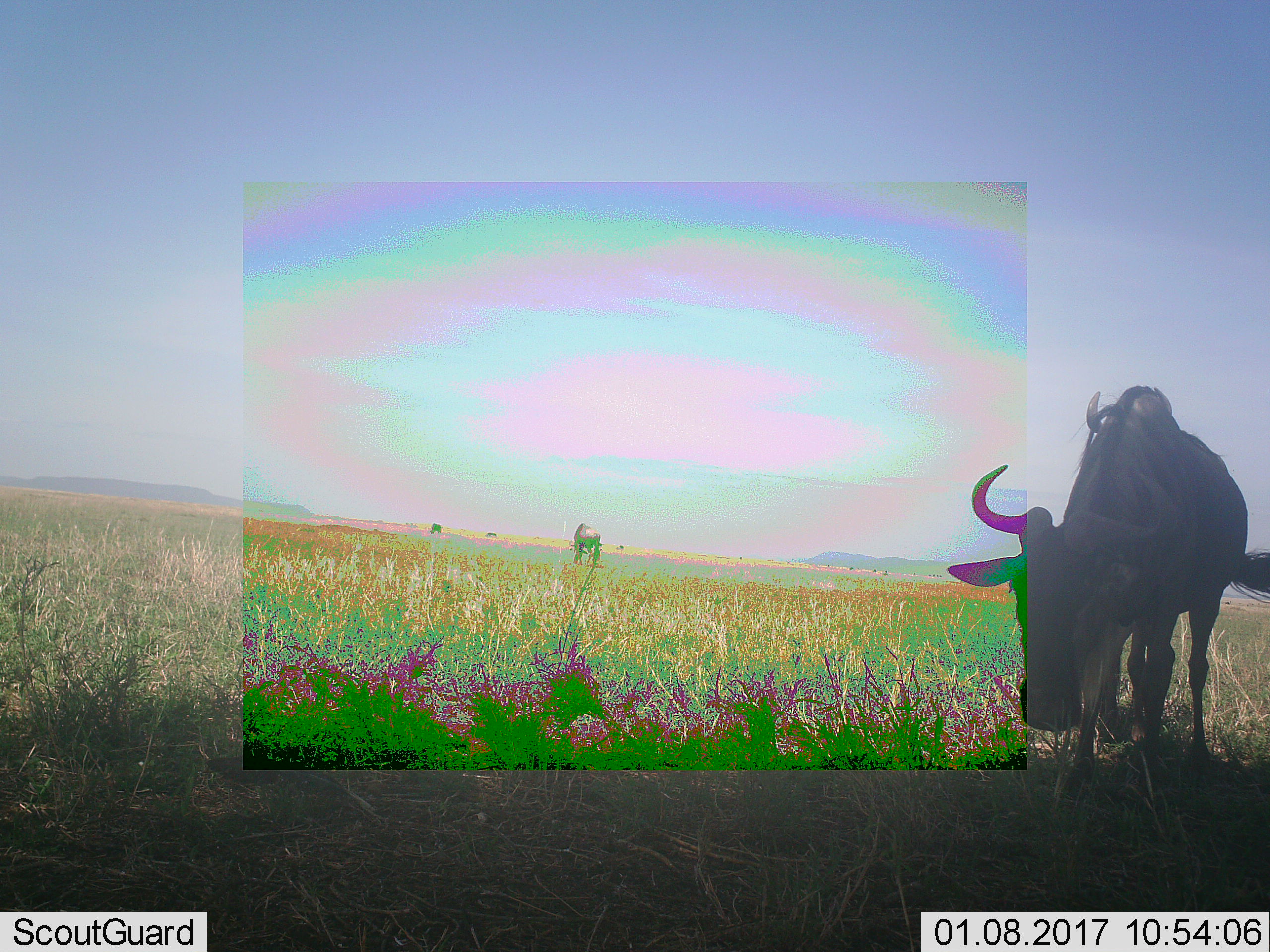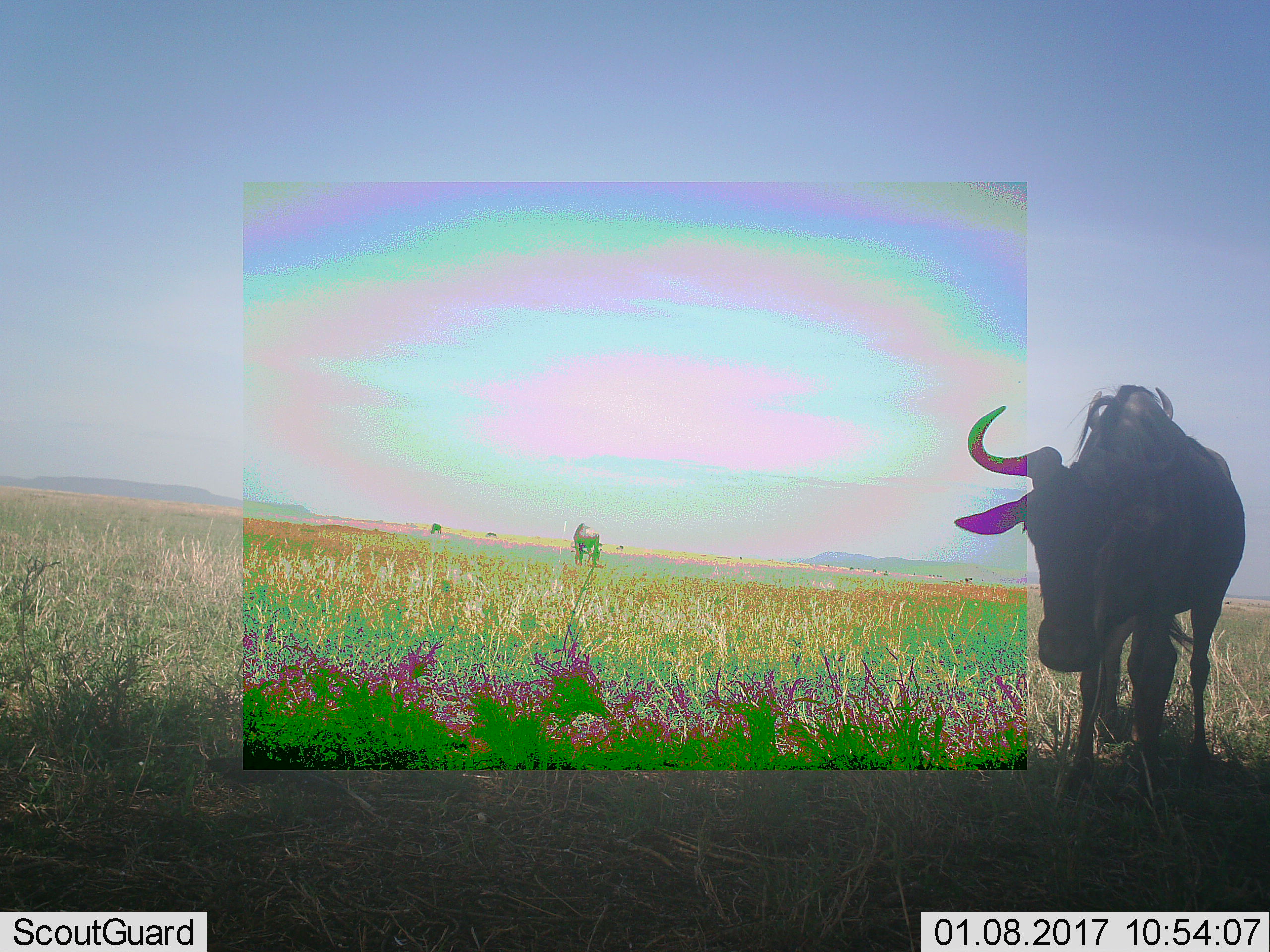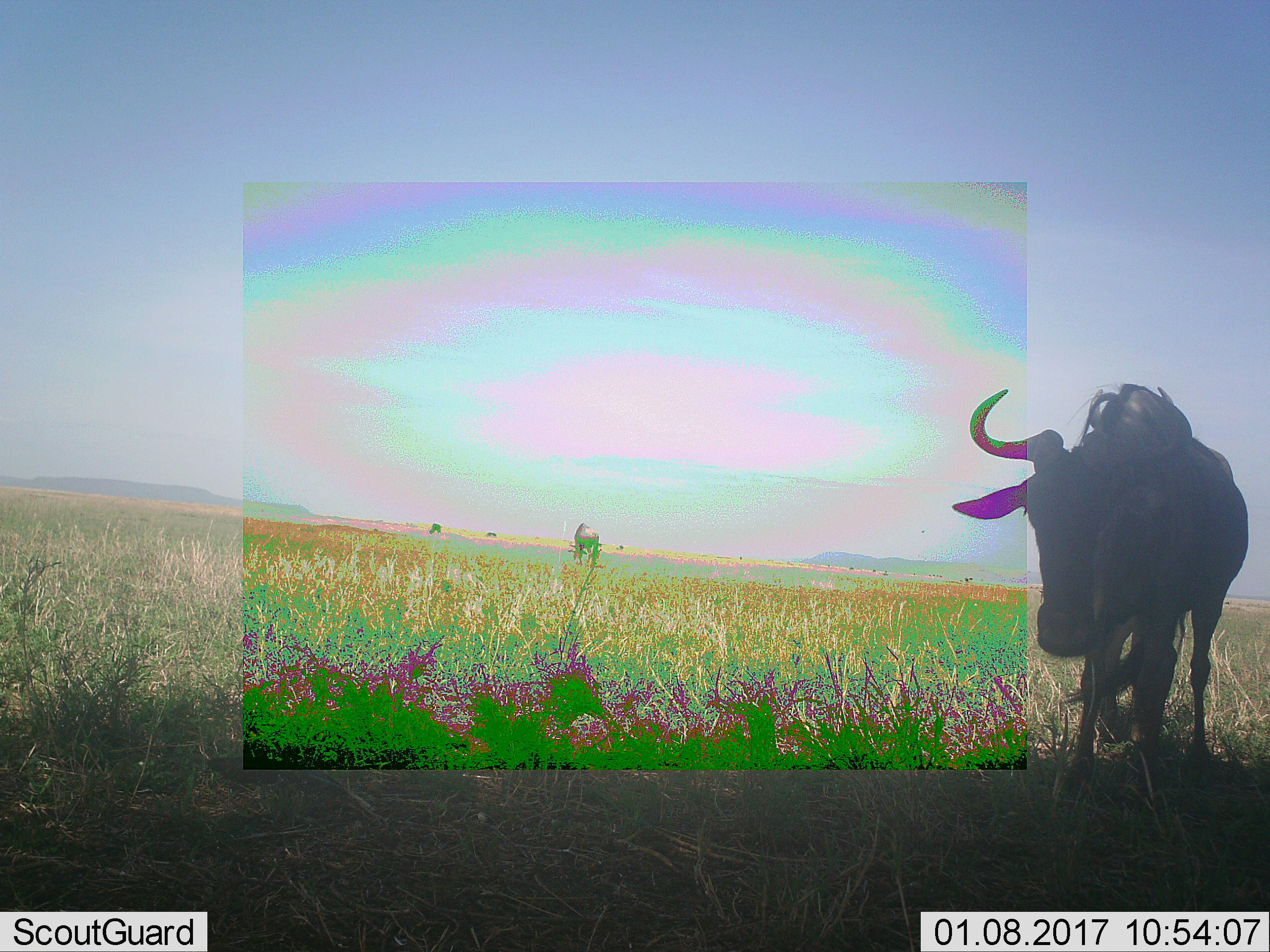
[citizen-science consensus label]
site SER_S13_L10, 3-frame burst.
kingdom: Animalia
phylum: Chordata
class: Mammalia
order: Artiodactyla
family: Bovidae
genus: Connochaetes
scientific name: Connochaetes taurinus taurinus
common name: blue wildebeest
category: wildebeestblue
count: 4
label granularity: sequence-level